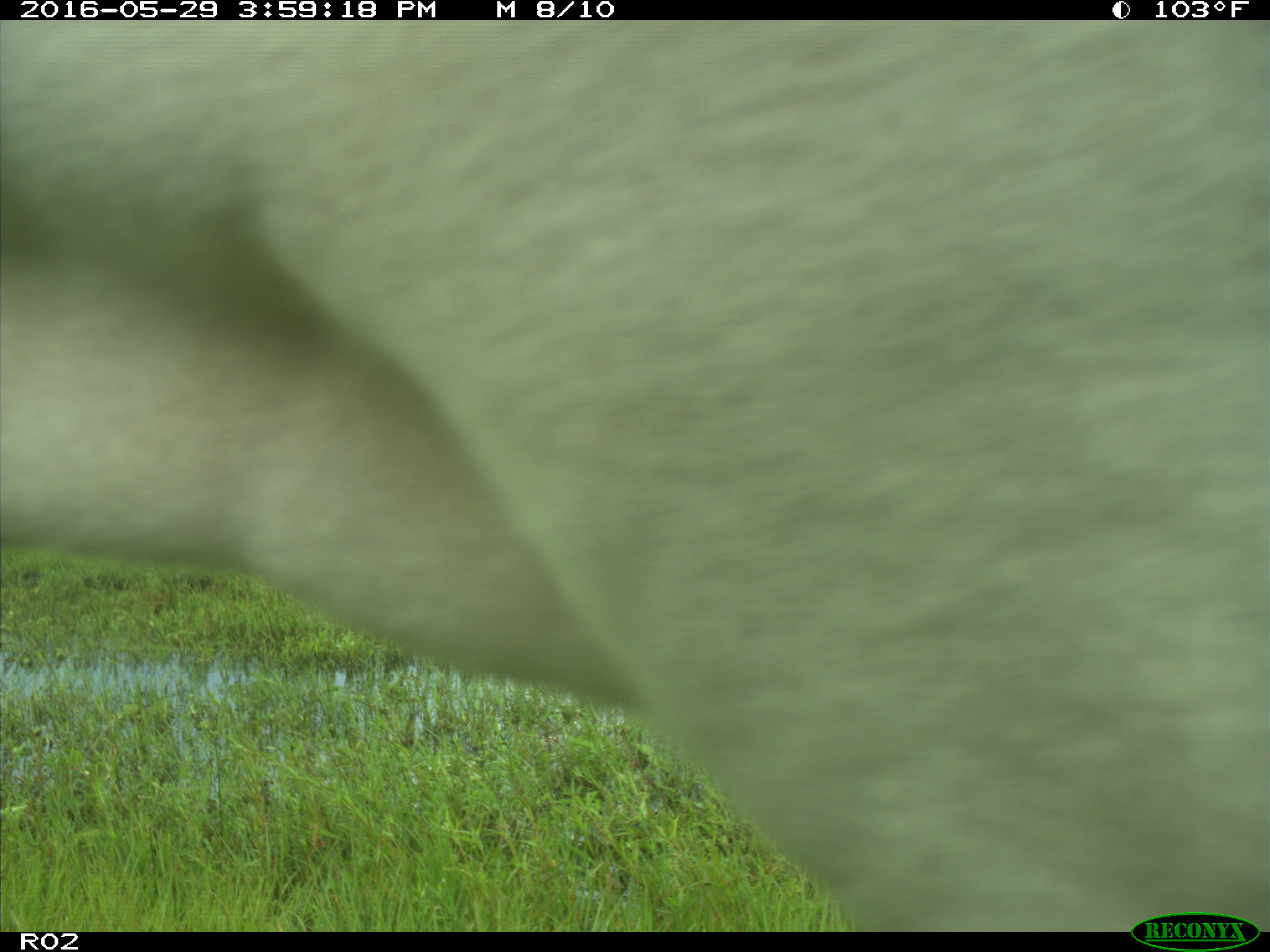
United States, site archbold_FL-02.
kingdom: Animalia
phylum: Chordata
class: Mammalia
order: Artiodactyla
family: Bovidae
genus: Bos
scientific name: Bos taurus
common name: domestic cow